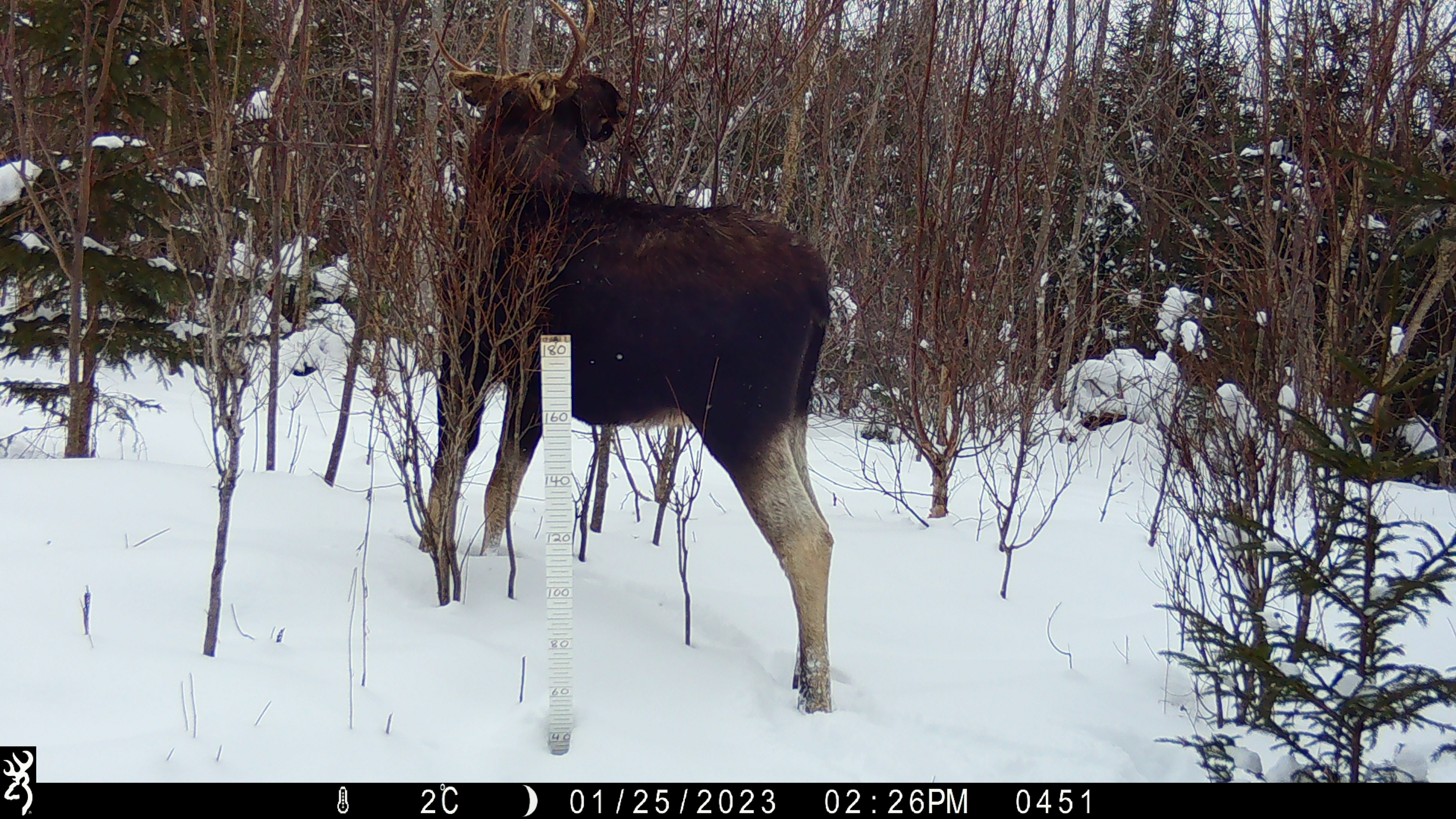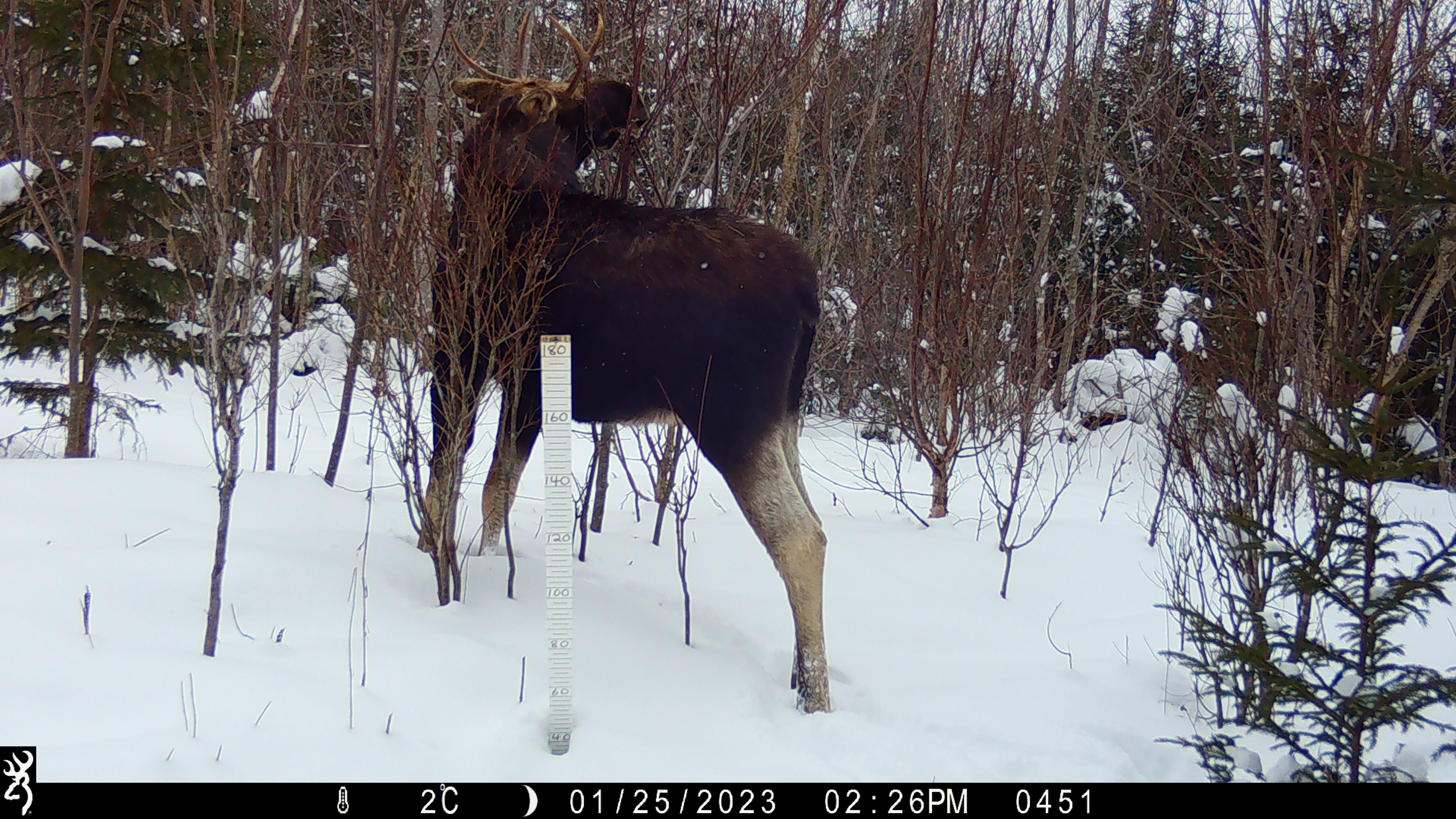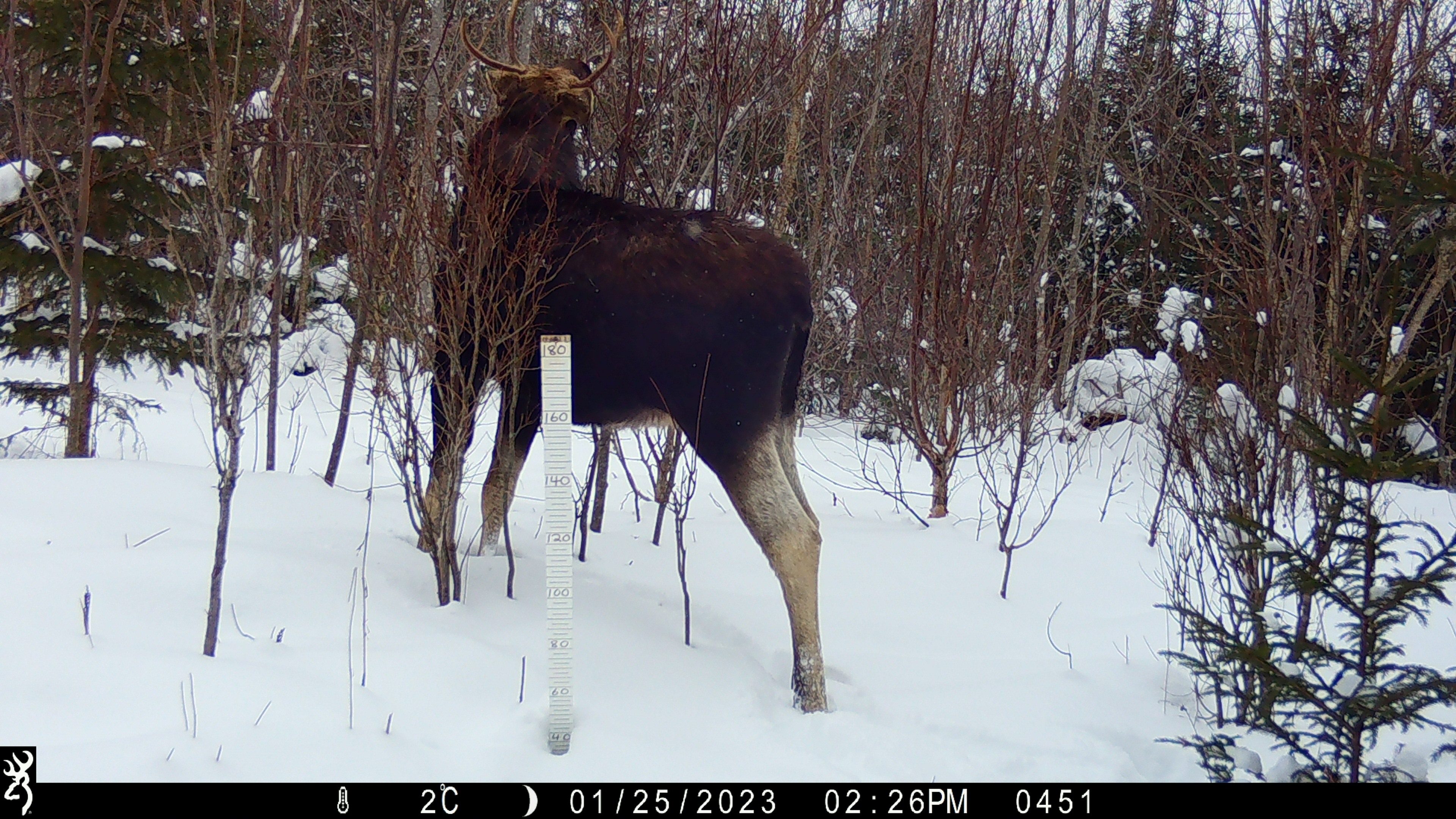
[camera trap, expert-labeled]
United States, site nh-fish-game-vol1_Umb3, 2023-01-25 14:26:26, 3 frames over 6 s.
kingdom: Animalia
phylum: Chordata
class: Mammalia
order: Artiodactyla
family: Cervidae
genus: Alces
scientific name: Alces alces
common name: moose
Moose (Alces alces).